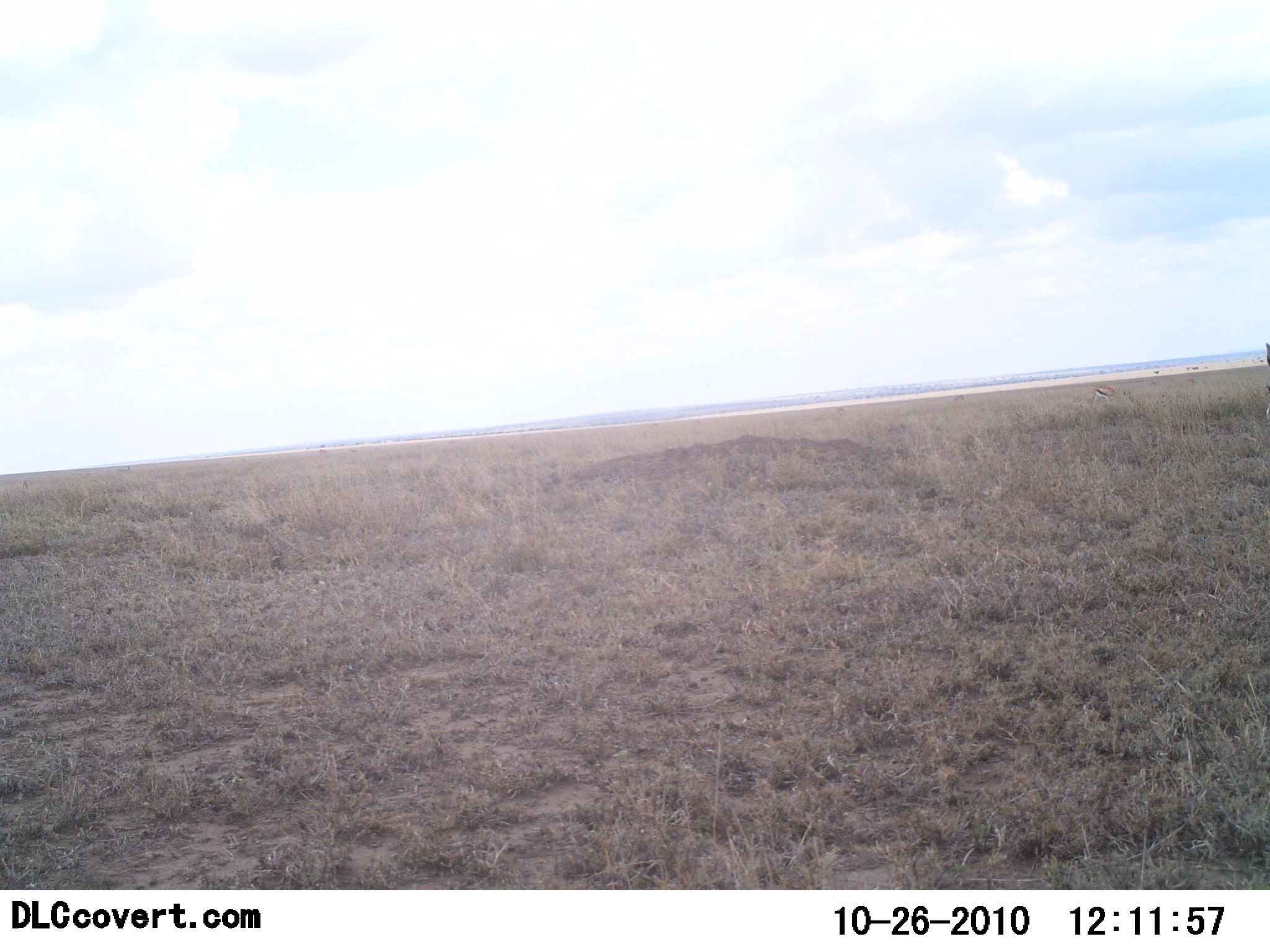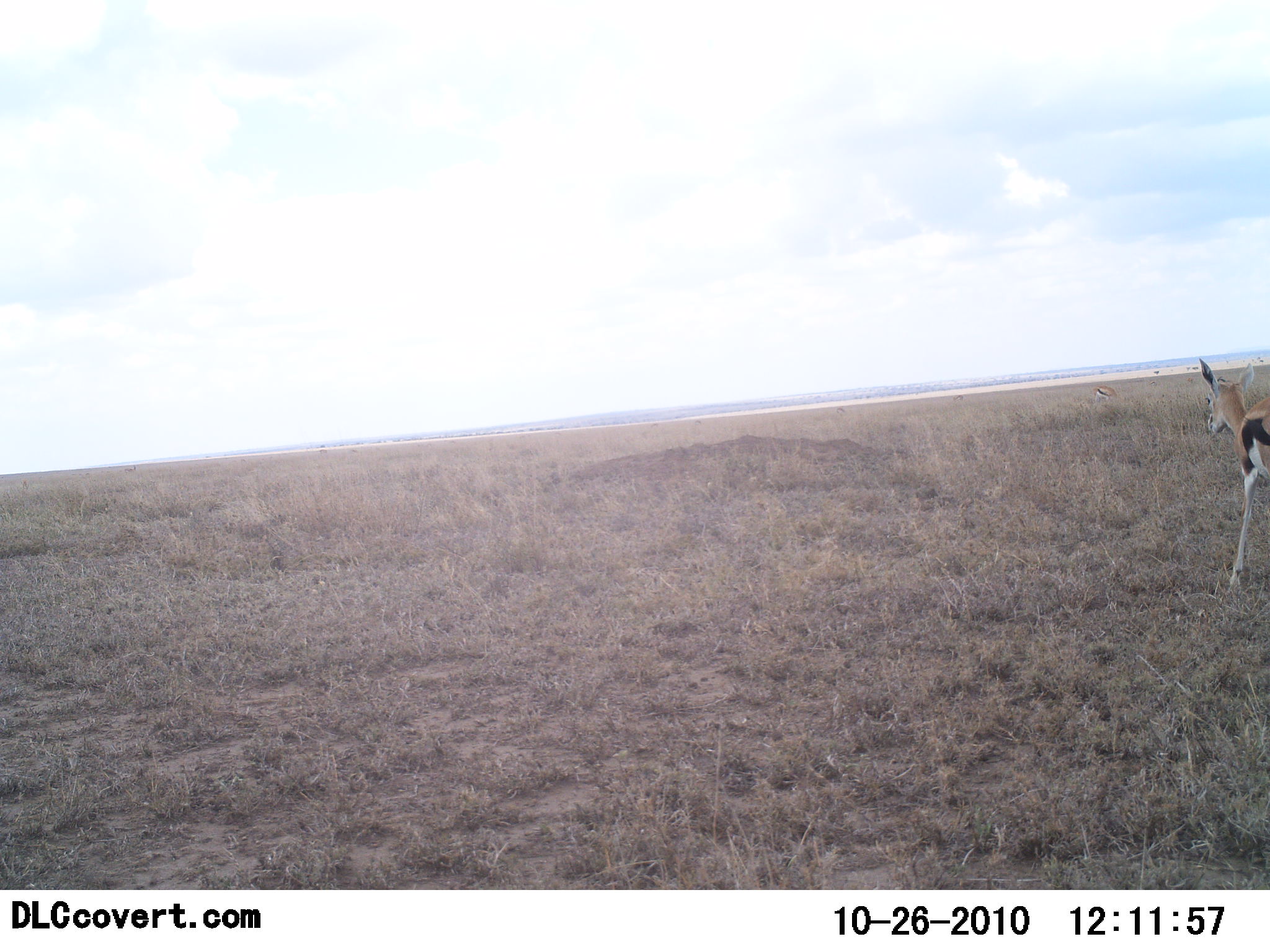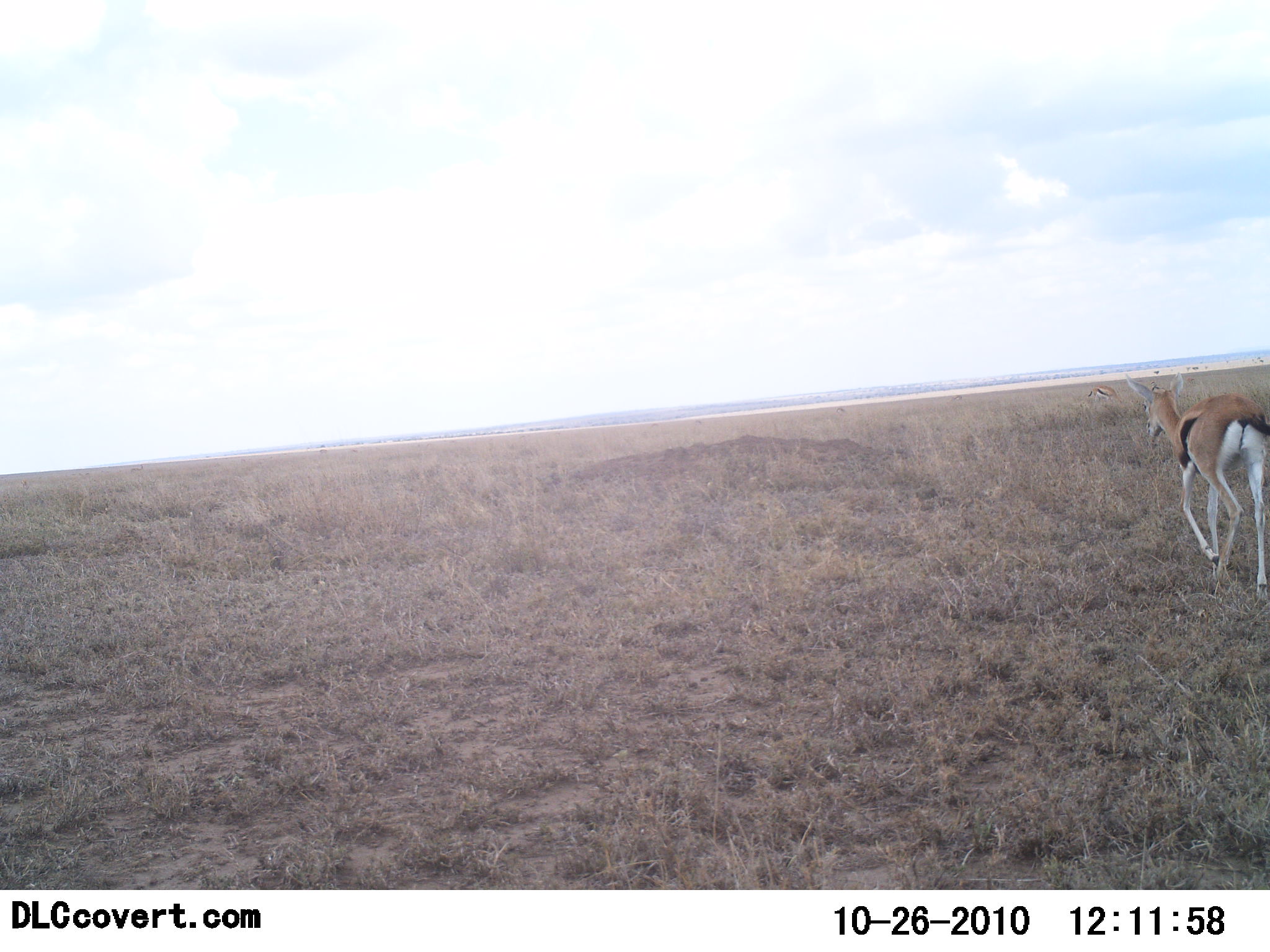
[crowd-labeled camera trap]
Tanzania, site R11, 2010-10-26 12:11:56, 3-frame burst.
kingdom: Animalia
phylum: Chordata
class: Mammalia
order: Artiodactyla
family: Bovidae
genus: Eudorcas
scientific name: Eudorcas thomsonii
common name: thomson's gazelle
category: gazellethomsons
Gazellethomsons (thomson's gazelle) (Eudorcas thomsonii), count 1. Behavior (volunteer vote fractions): standing 23%, resting 8%, moving 100%, interacting 0%. Young present (vote fraction): 15%. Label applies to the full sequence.